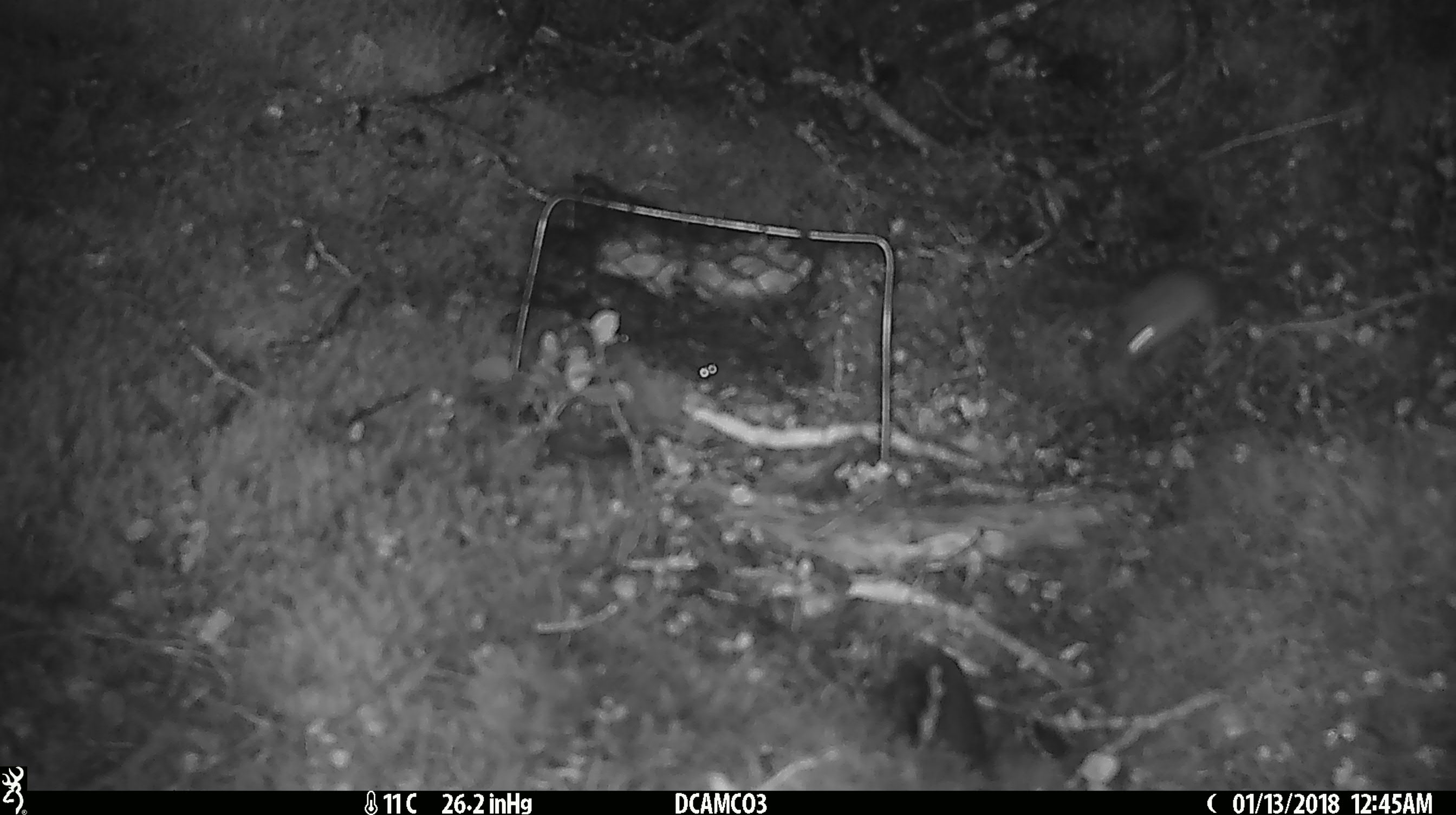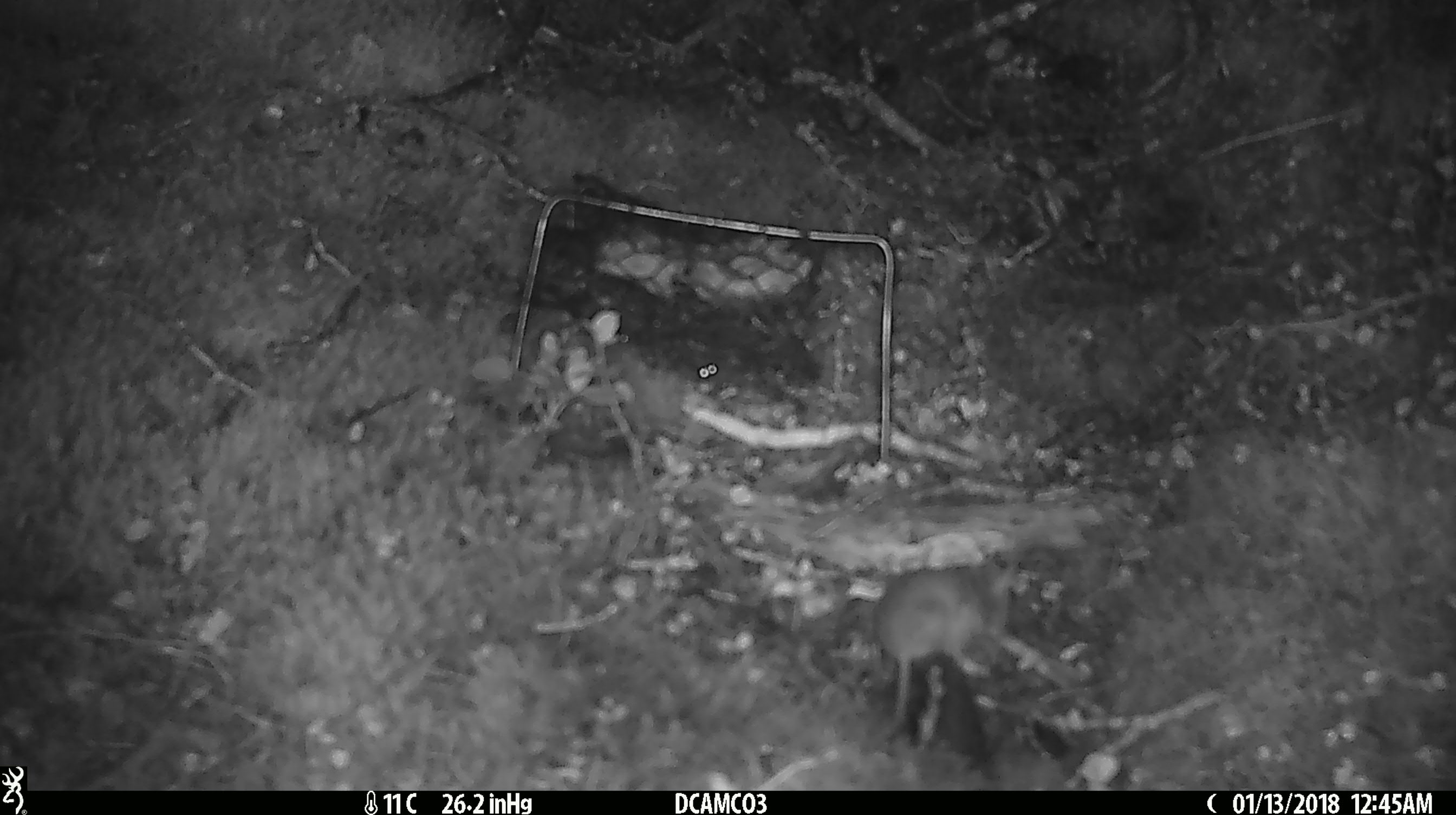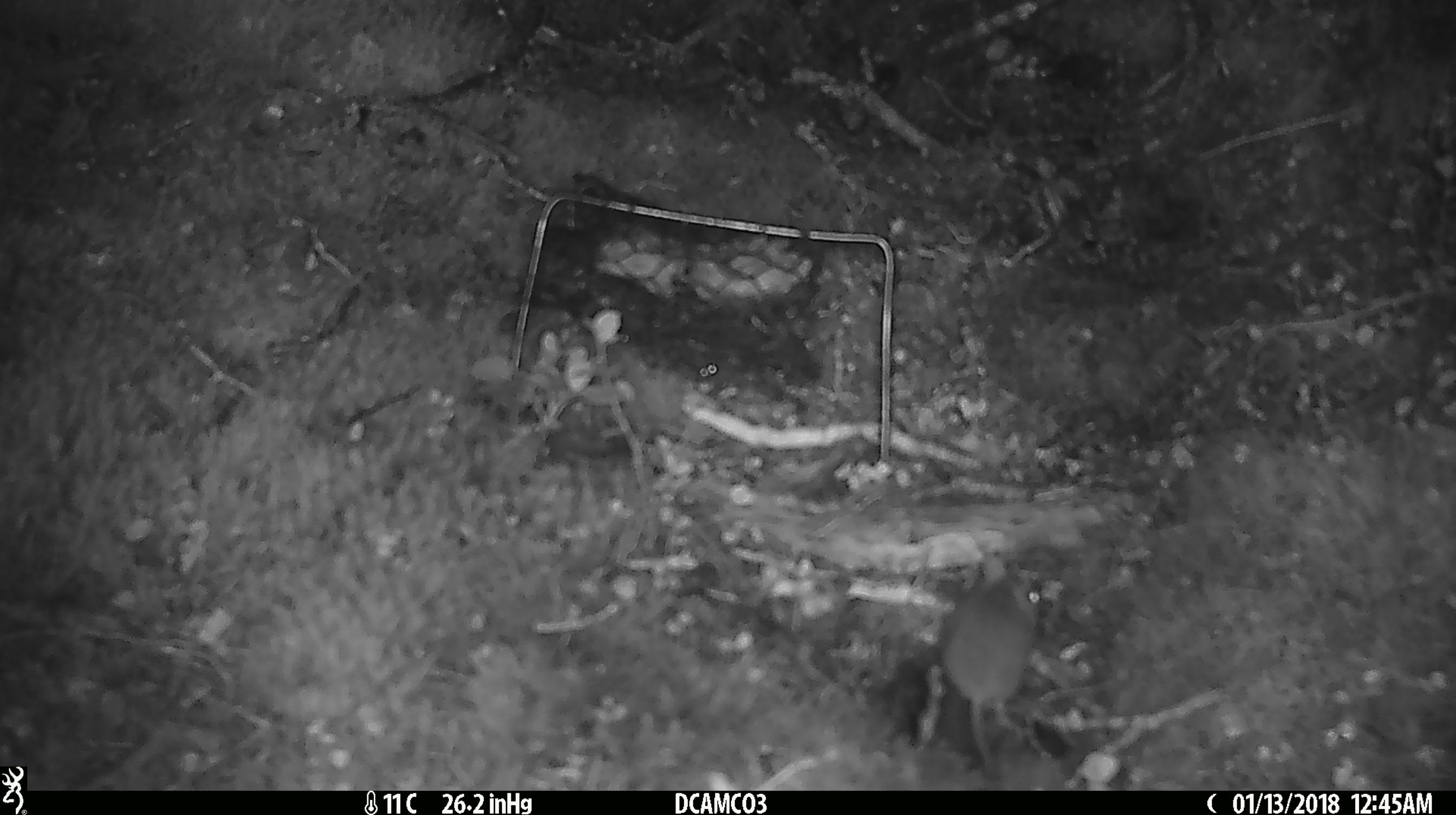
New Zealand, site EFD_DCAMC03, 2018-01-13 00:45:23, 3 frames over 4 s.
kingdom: Animalia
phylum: Chordata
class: Mammalia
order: Rodentia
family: Muridae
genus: Mus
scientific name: Mus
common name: mouse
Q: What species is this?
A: Mouse (Mus).